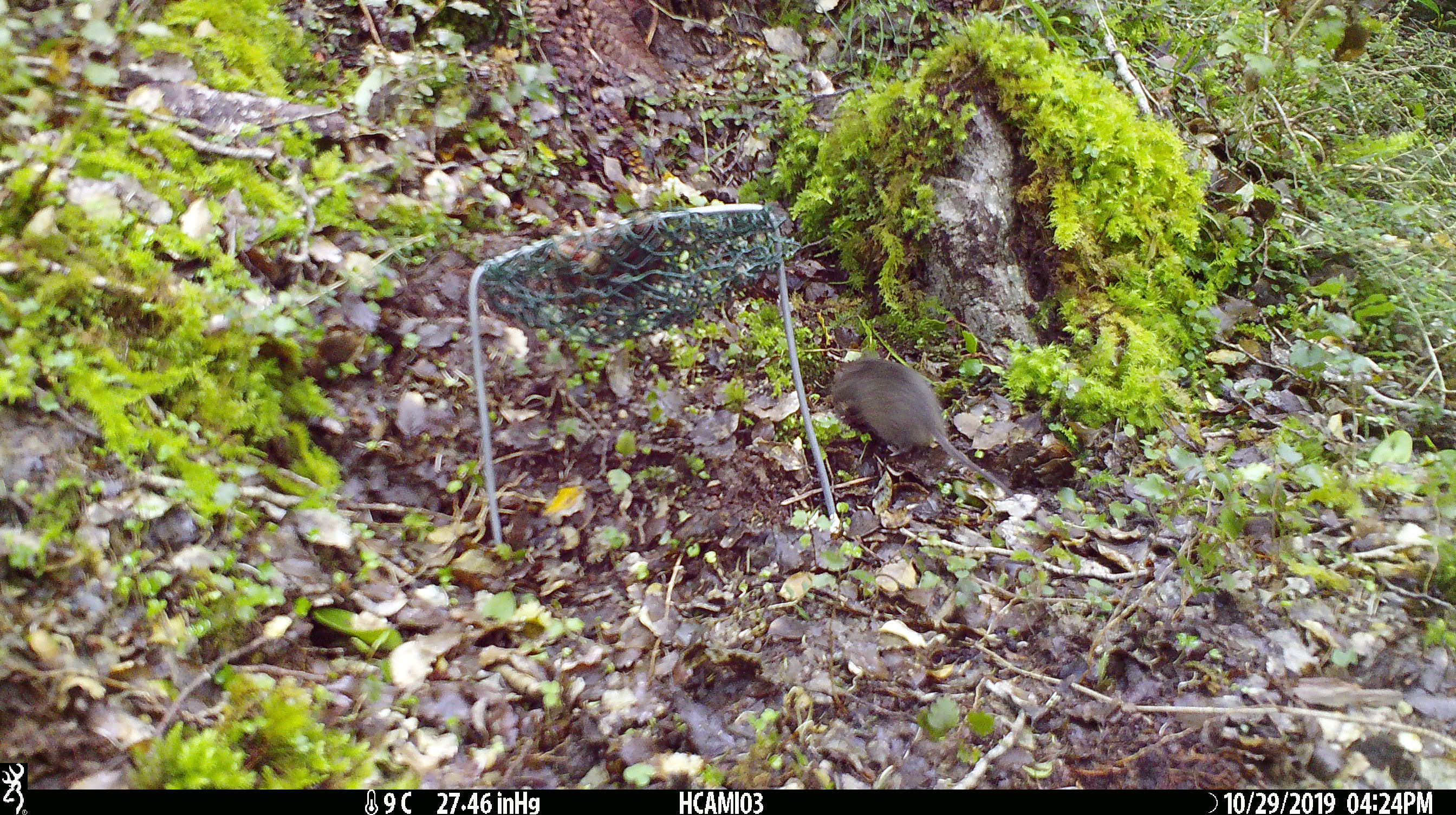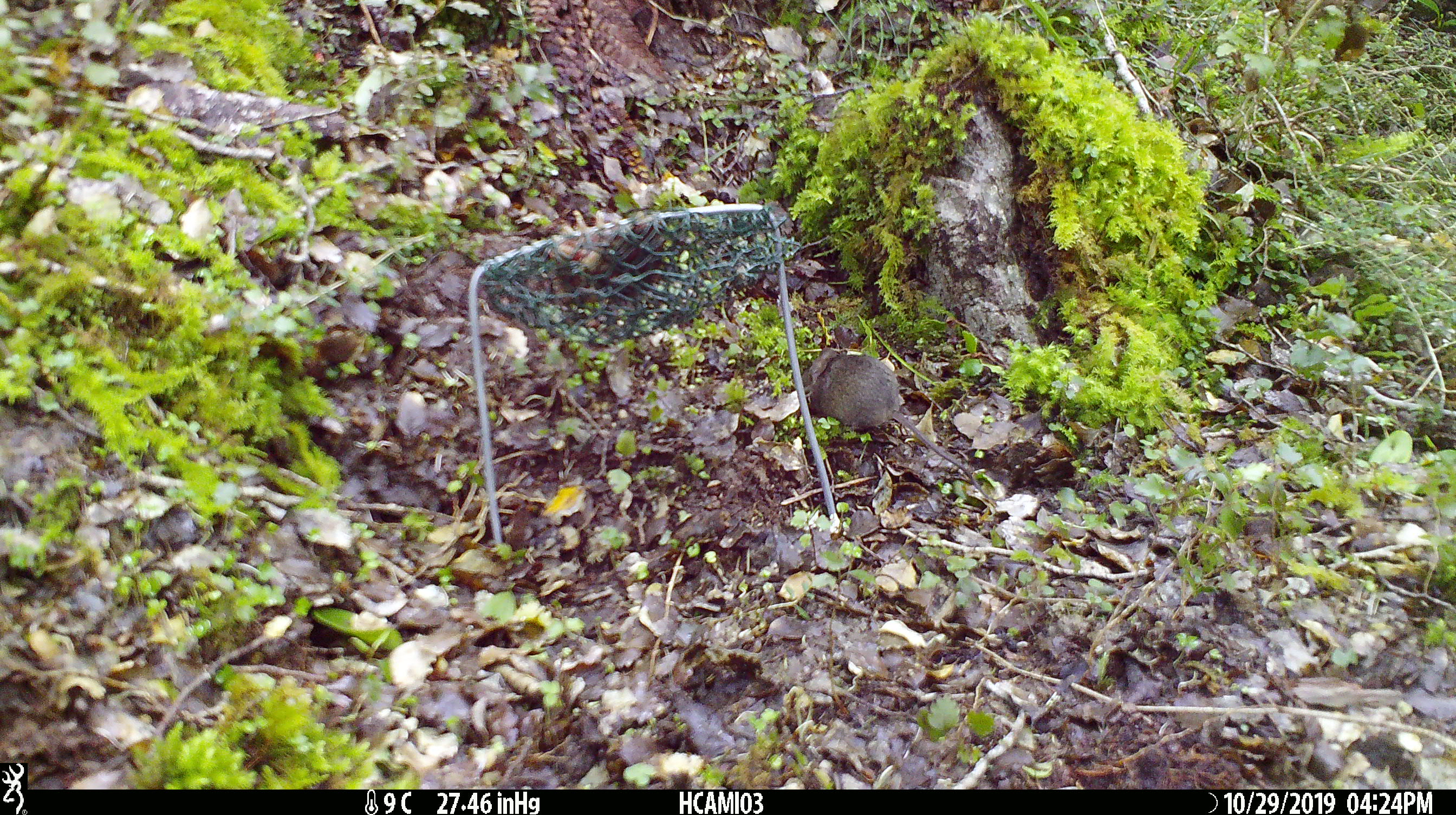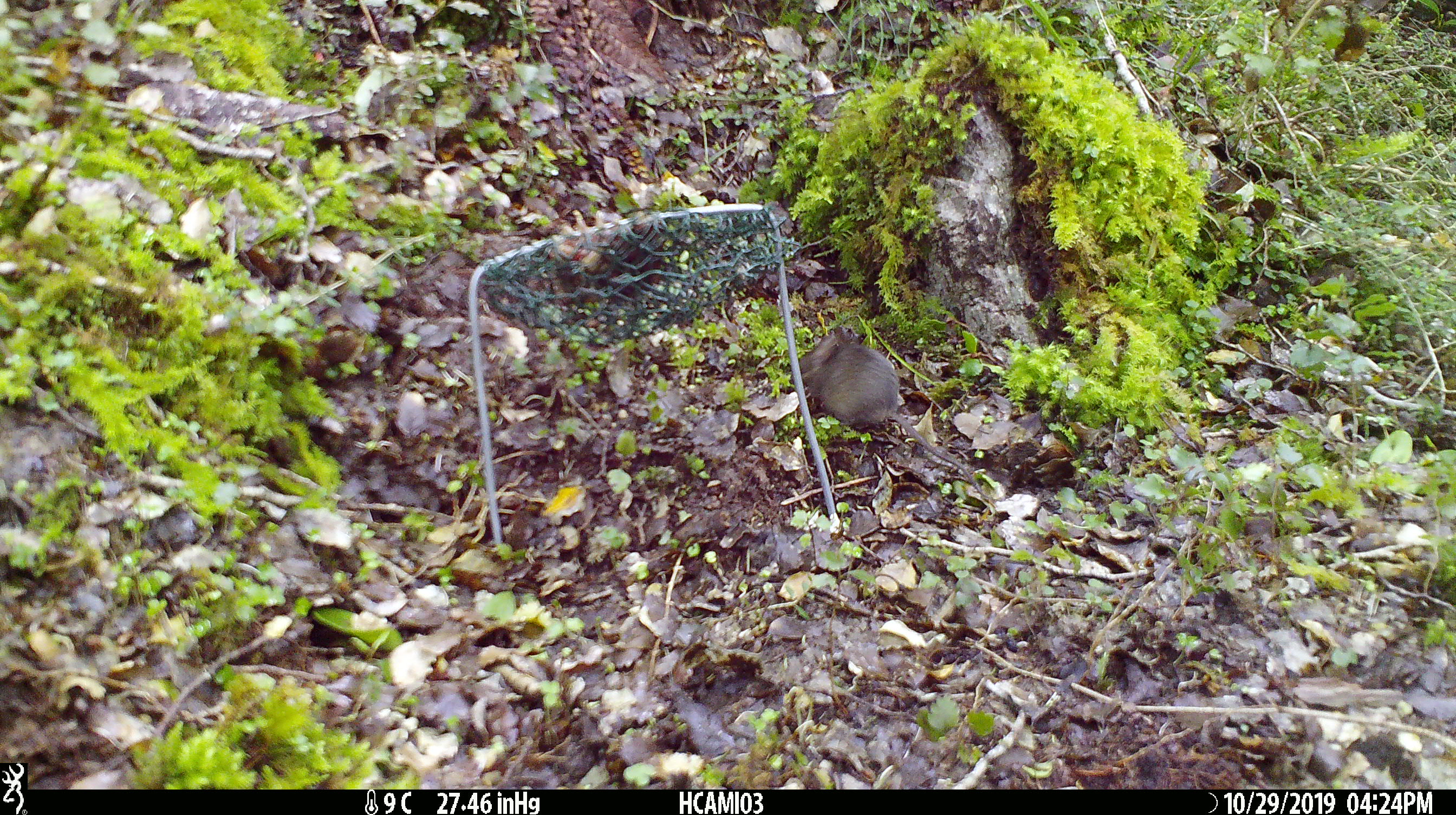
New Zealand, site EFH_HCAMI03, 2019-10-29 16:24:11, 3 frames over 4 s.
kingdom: Animalia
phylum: Chordata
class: Mammalia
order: Rodentia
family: Muridae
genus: Mus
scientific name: Mus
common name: mouse